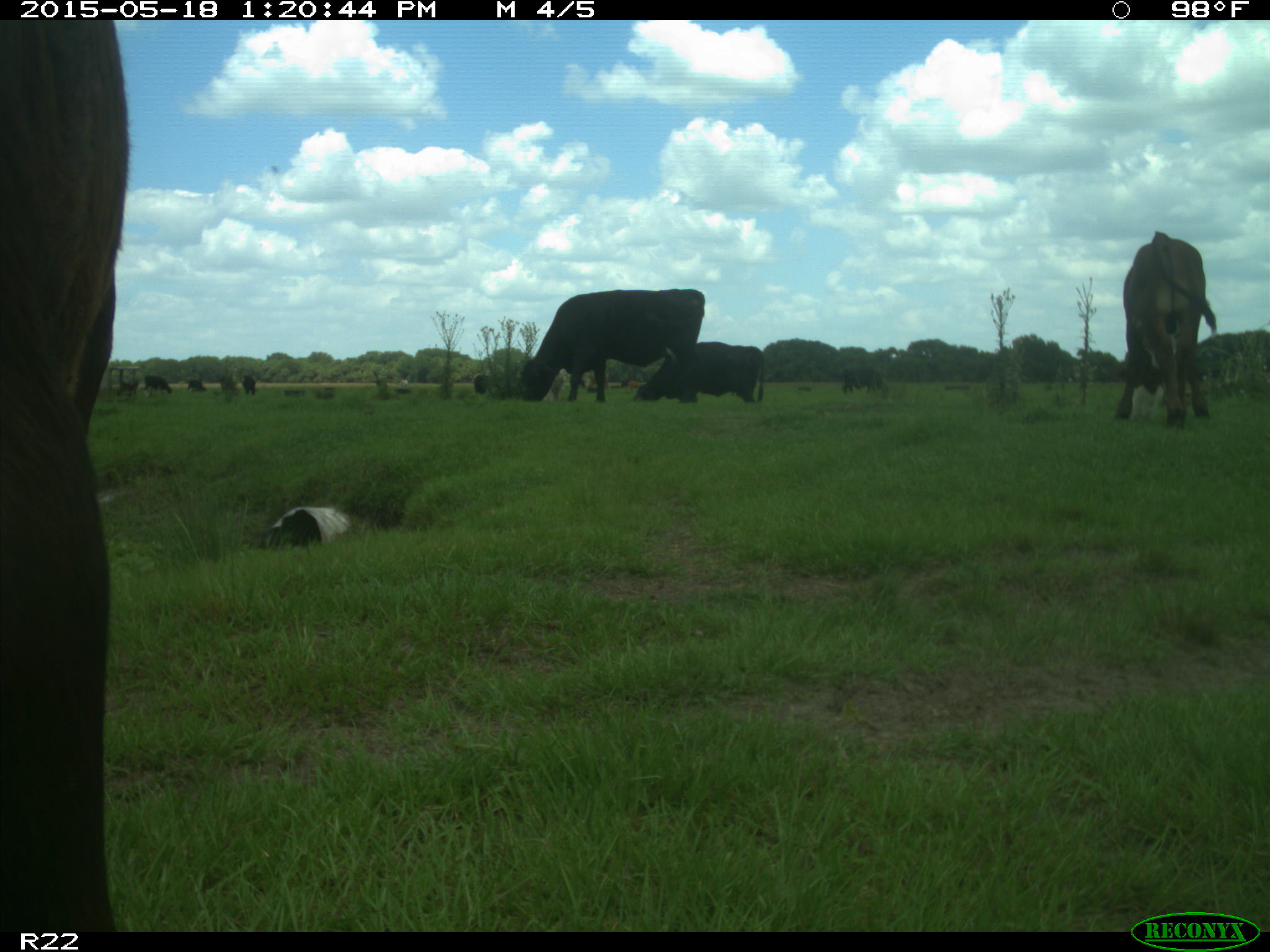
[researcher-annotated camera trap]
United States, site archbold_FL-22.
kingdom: Animalia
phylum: Chordata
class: Mammalia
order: Artiodactyla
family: Bovidae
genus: Bos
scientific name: Bos taurus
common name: domestic cow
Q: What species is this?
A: Bos taurus (domestic cow).